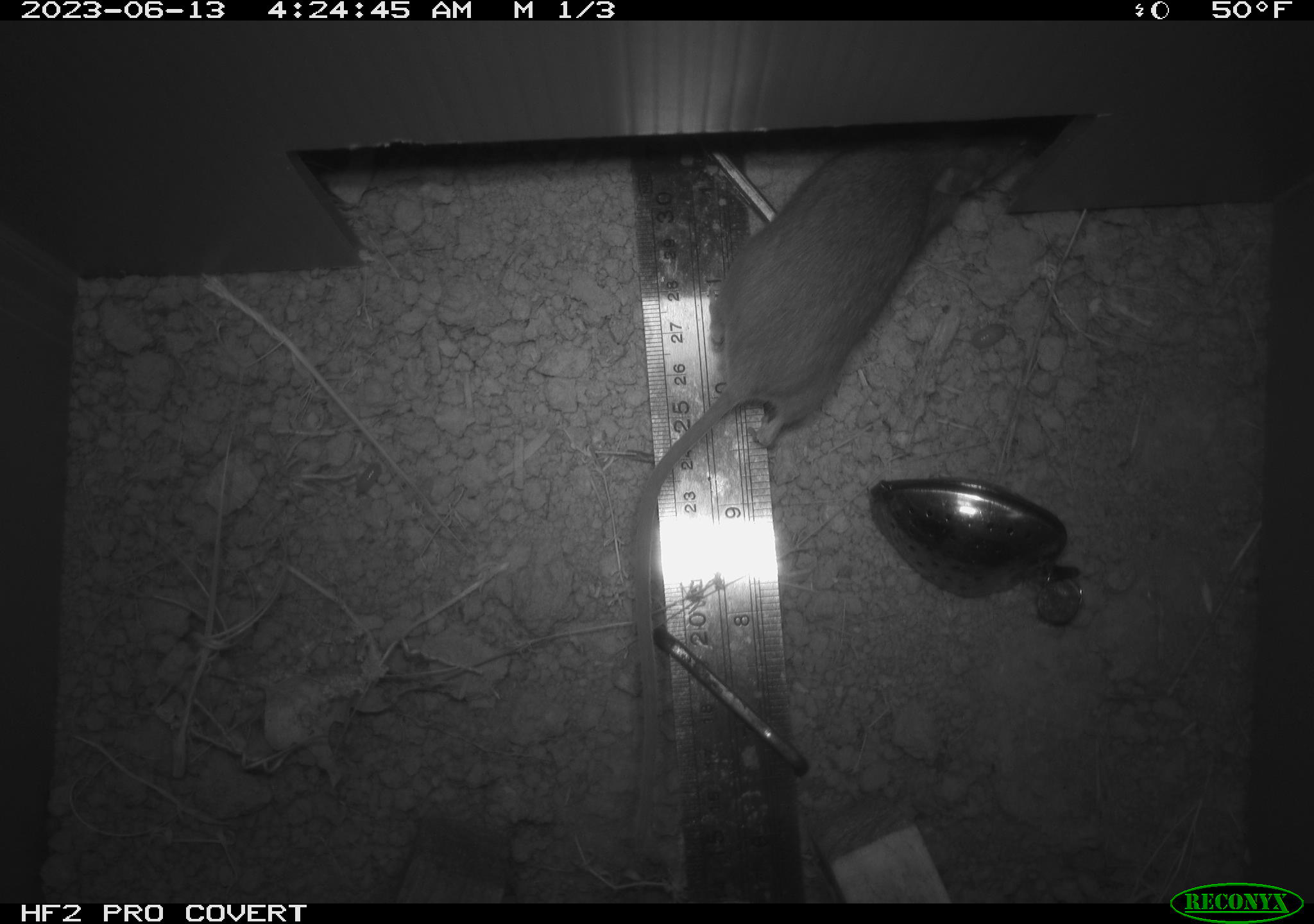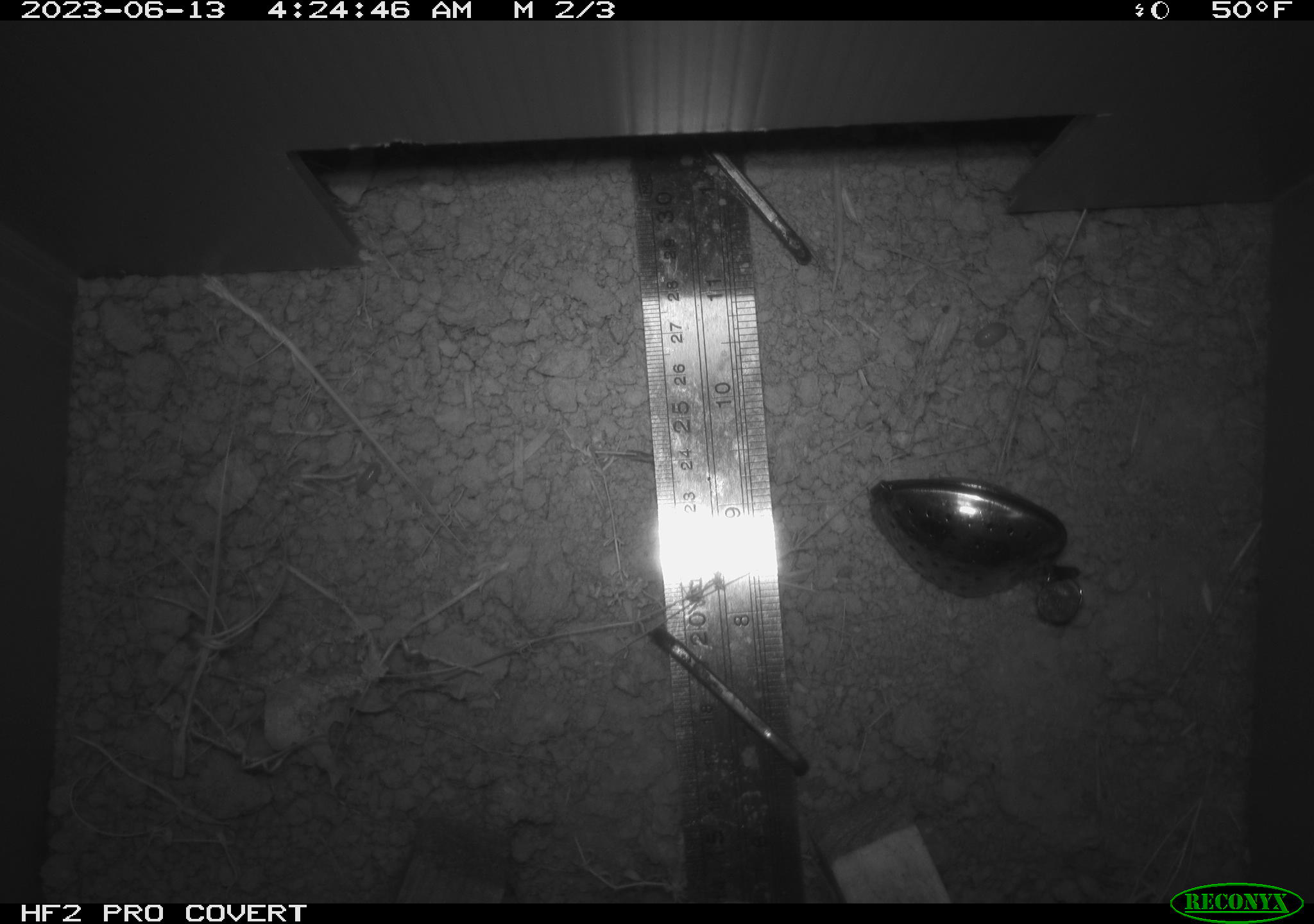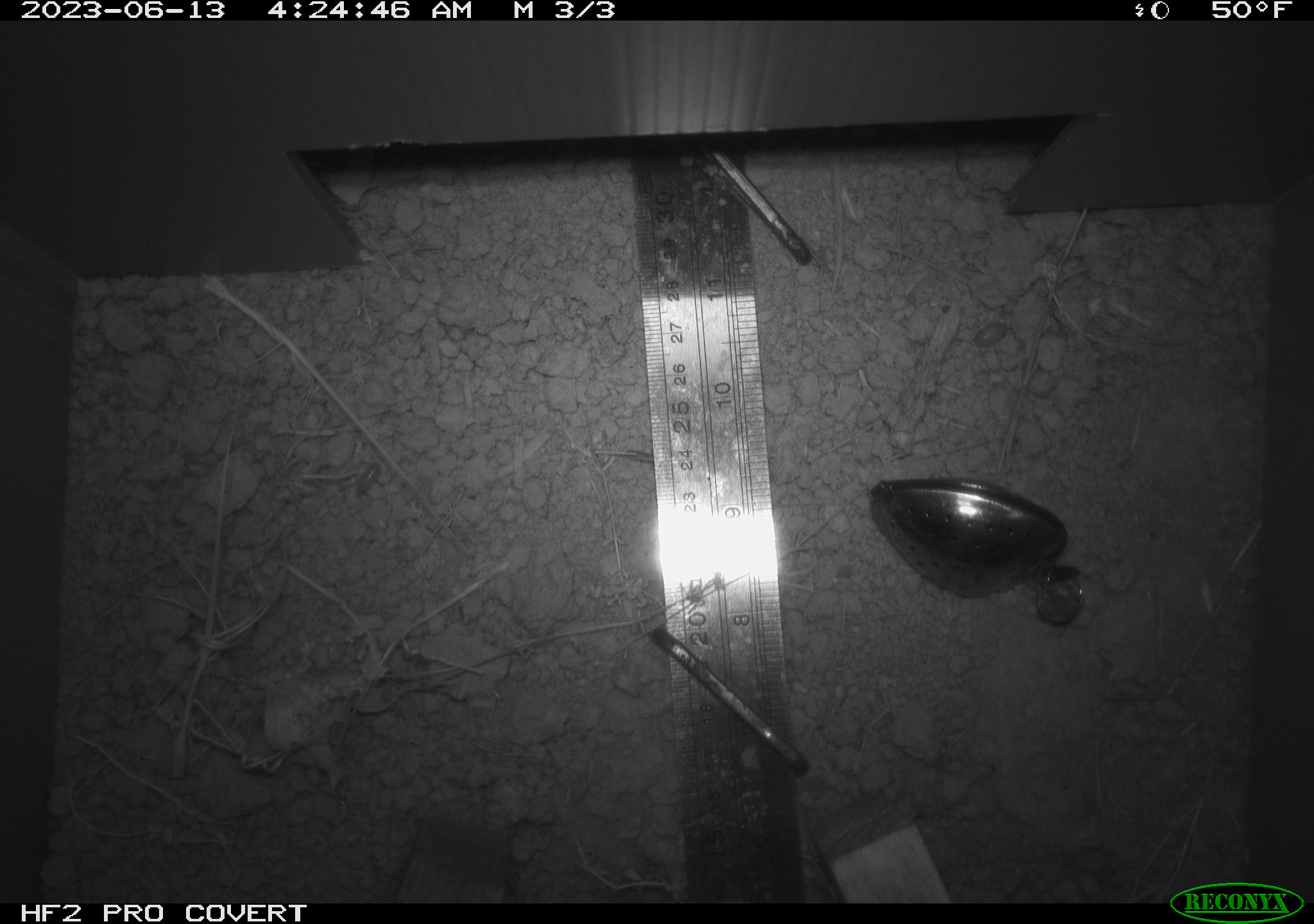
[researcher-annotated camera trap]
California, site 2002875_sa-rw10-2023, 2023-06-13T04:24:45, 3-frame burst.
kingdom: Animalia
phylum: Chordata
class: Mammalia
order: Rodentia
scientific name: Rodentia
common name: rodent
Rodent (Rodentia).